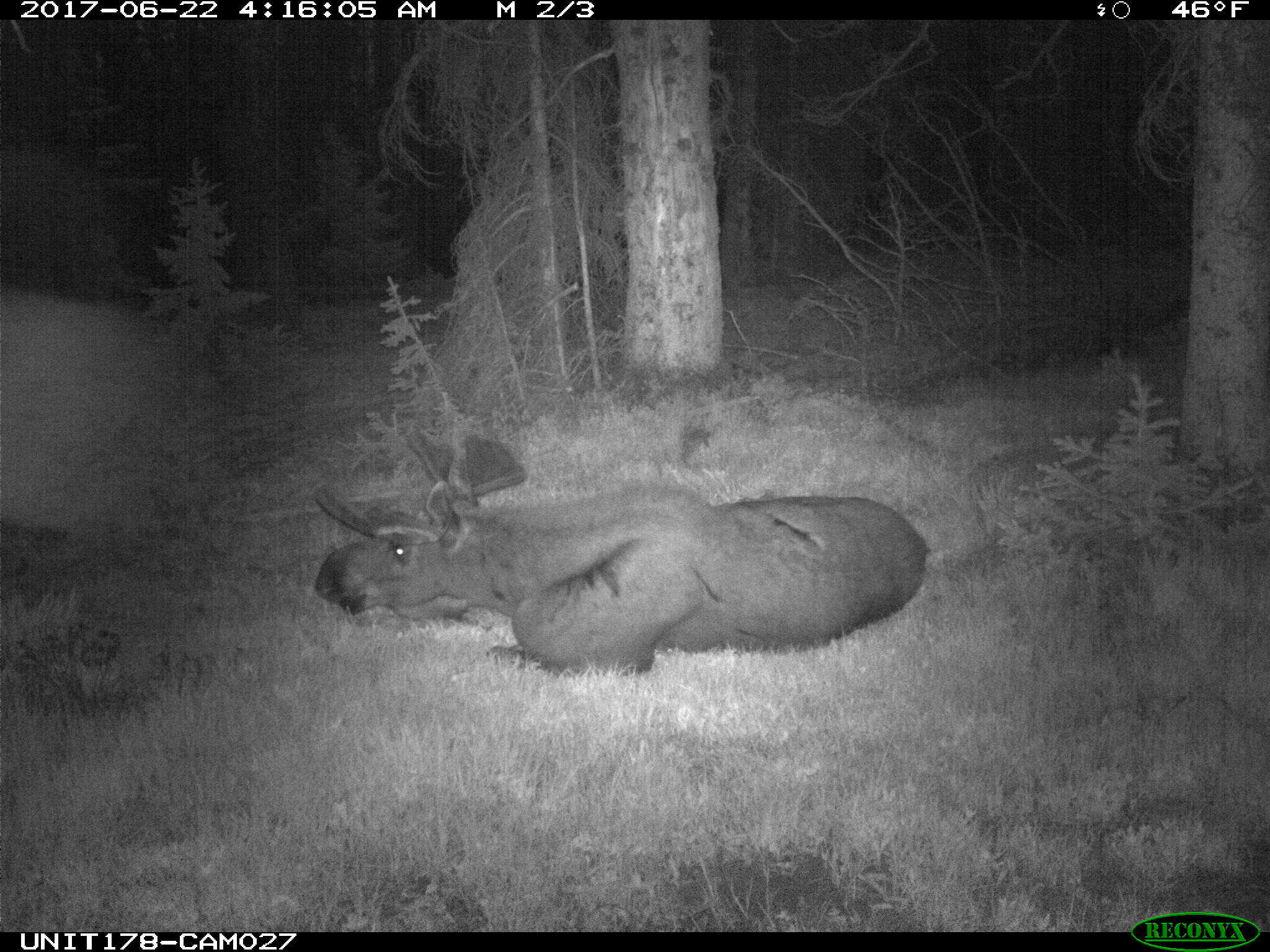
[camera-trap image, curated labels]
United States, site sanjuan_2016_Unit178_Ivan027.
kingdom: Animalia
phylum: Chordata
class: Mammalia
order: Artiodactyla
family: Cervidae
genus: Alces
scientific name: Alces alces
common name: moose